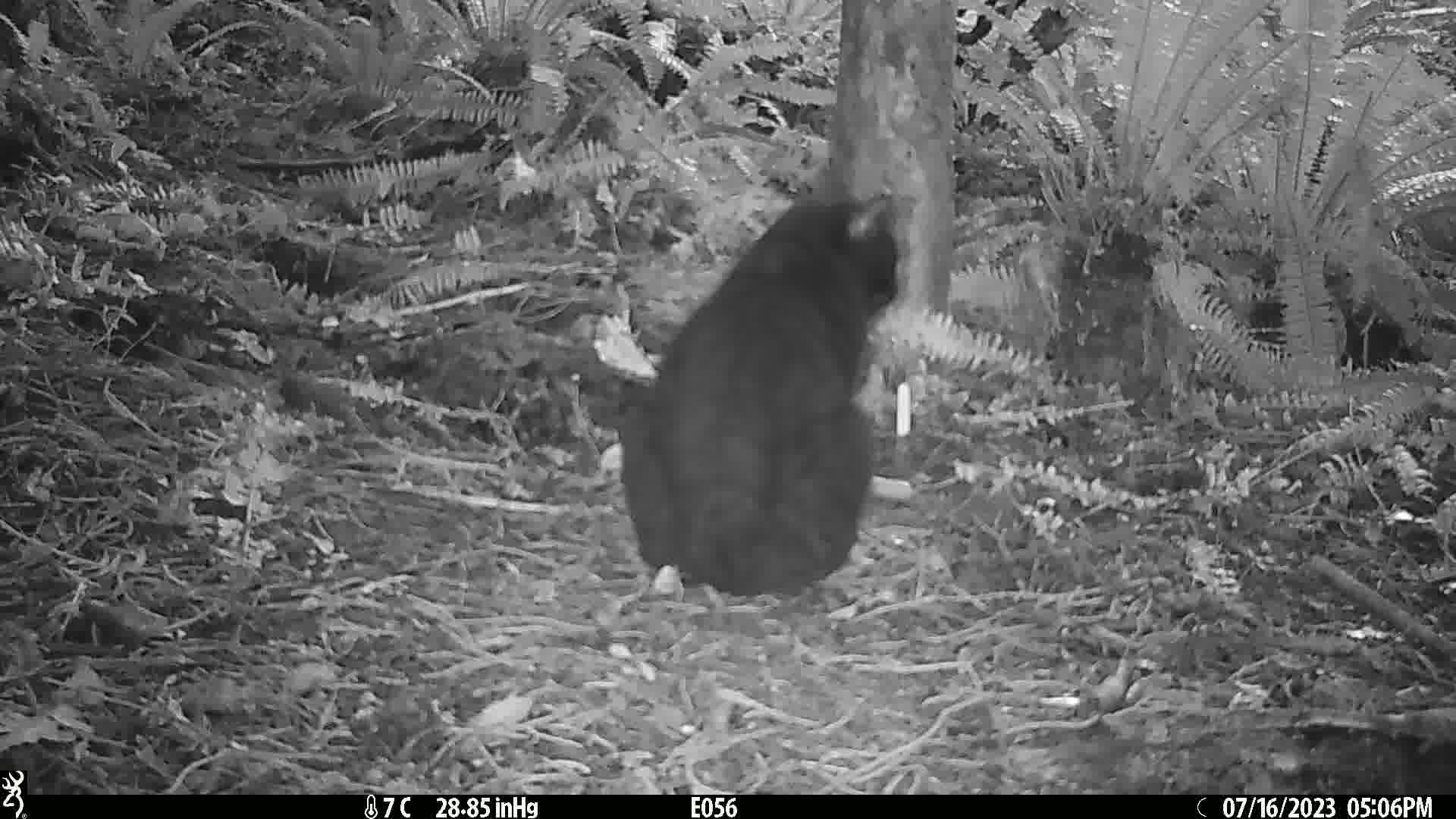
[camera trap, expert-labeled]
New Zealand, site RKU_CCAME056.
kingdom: Animalia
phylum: Chordata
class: Mammalia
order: Carnivora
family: Felidae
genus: Felis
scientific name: Felis catus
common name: domestic cat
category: cat